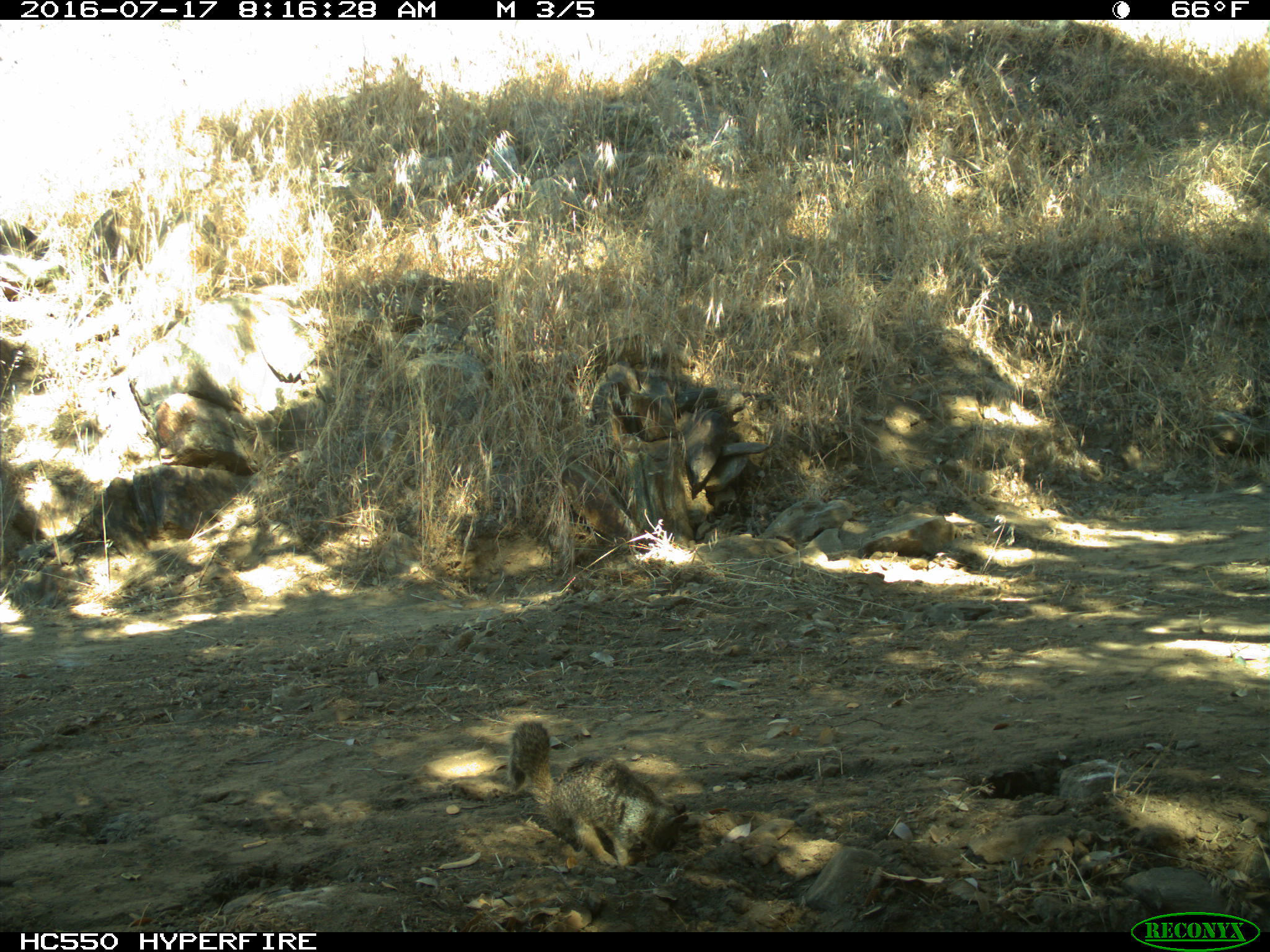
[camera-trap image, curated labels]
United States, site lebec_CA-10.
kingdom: Animalia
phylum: Chordata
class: Mammalia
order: Rodentia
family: Sciuridae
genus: Otospermophilus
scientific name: Otospermophilus beecheyi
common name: california ground squirrel